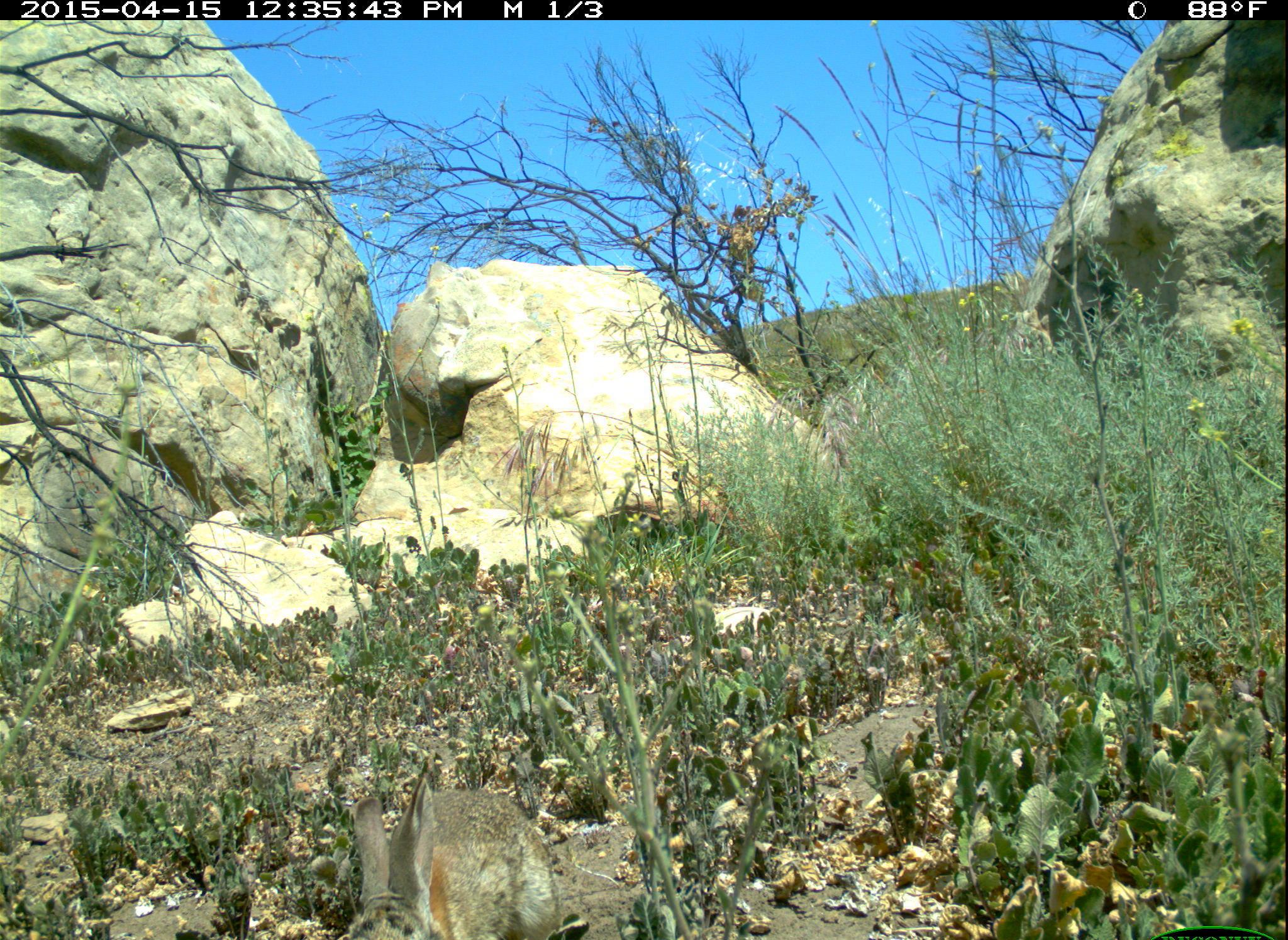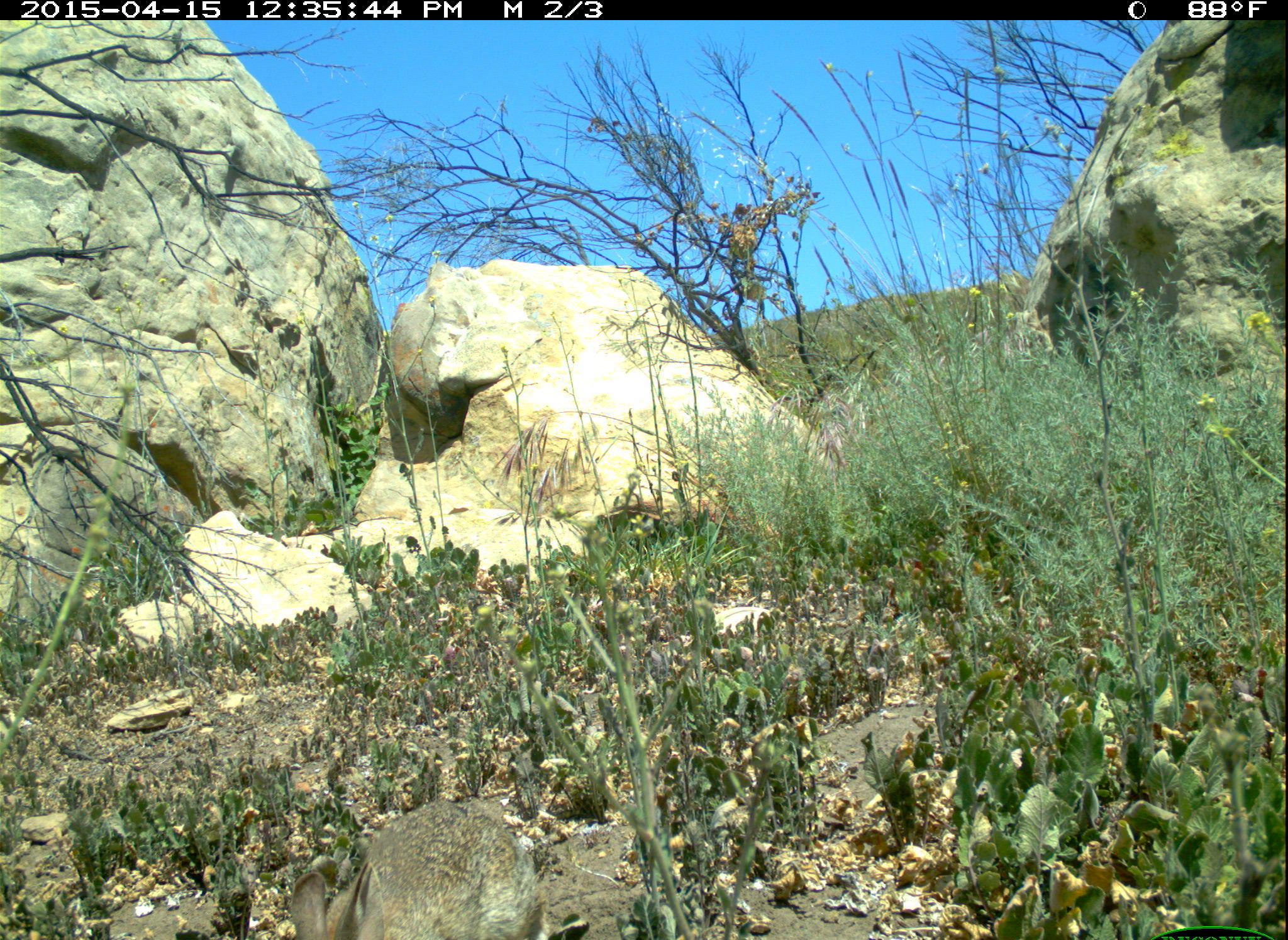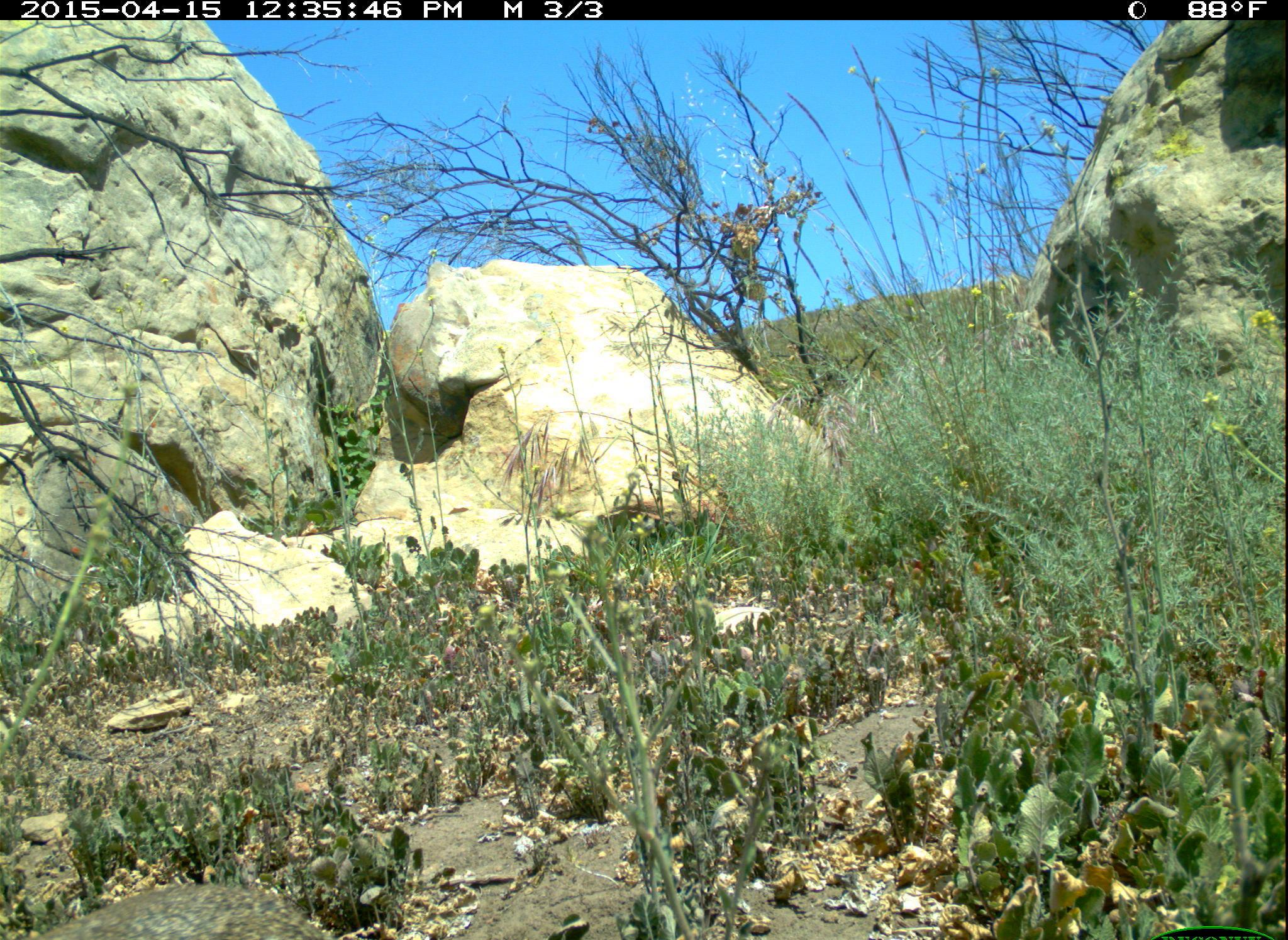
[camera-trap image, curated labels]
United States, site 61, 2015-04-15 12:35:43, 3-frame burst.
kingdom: Animalia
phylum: Chordata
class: Mammalia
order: Lagomorpha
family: Leporidae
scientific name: Leporidae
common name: rabbits and hares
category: rabbit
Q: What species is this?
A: Rabbit (rabbits and hares) (Leporidae).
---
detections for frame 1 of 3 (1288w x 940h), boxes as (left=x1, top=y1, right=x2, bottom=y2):
rabbit: (left=353, top=755, right=565, bottom=937)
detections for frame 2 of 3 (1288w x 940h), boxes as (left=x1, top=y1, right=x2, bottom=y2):
rabbit: (left=253, top=772, right=572, bottom=940)